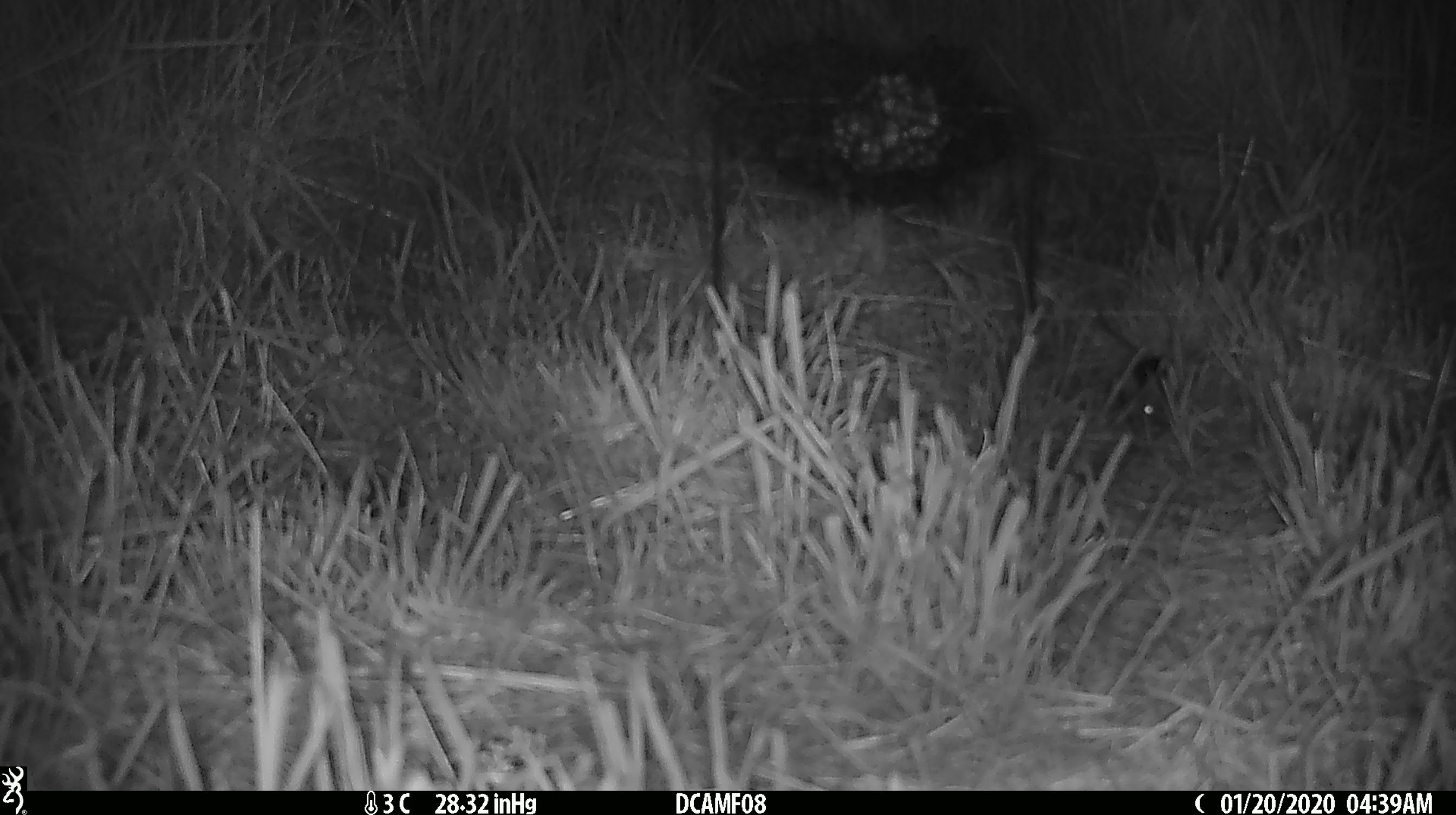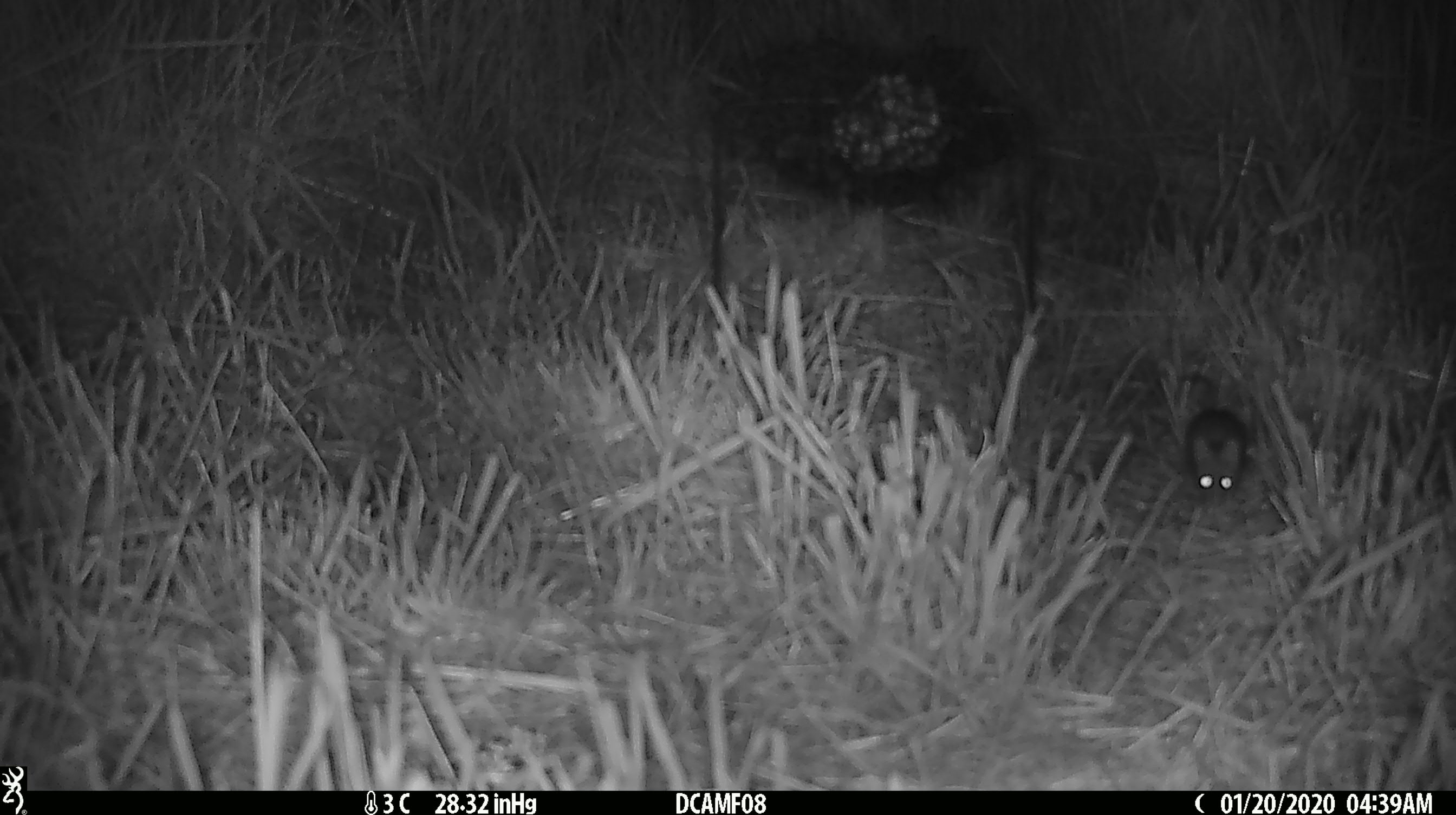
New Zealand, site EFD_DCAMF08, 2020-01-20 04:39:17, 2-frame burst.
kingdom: Animalia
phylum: Chordata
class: Mammalia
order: Rodentia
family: Muridae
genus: Mus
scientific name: Mus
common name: mouse